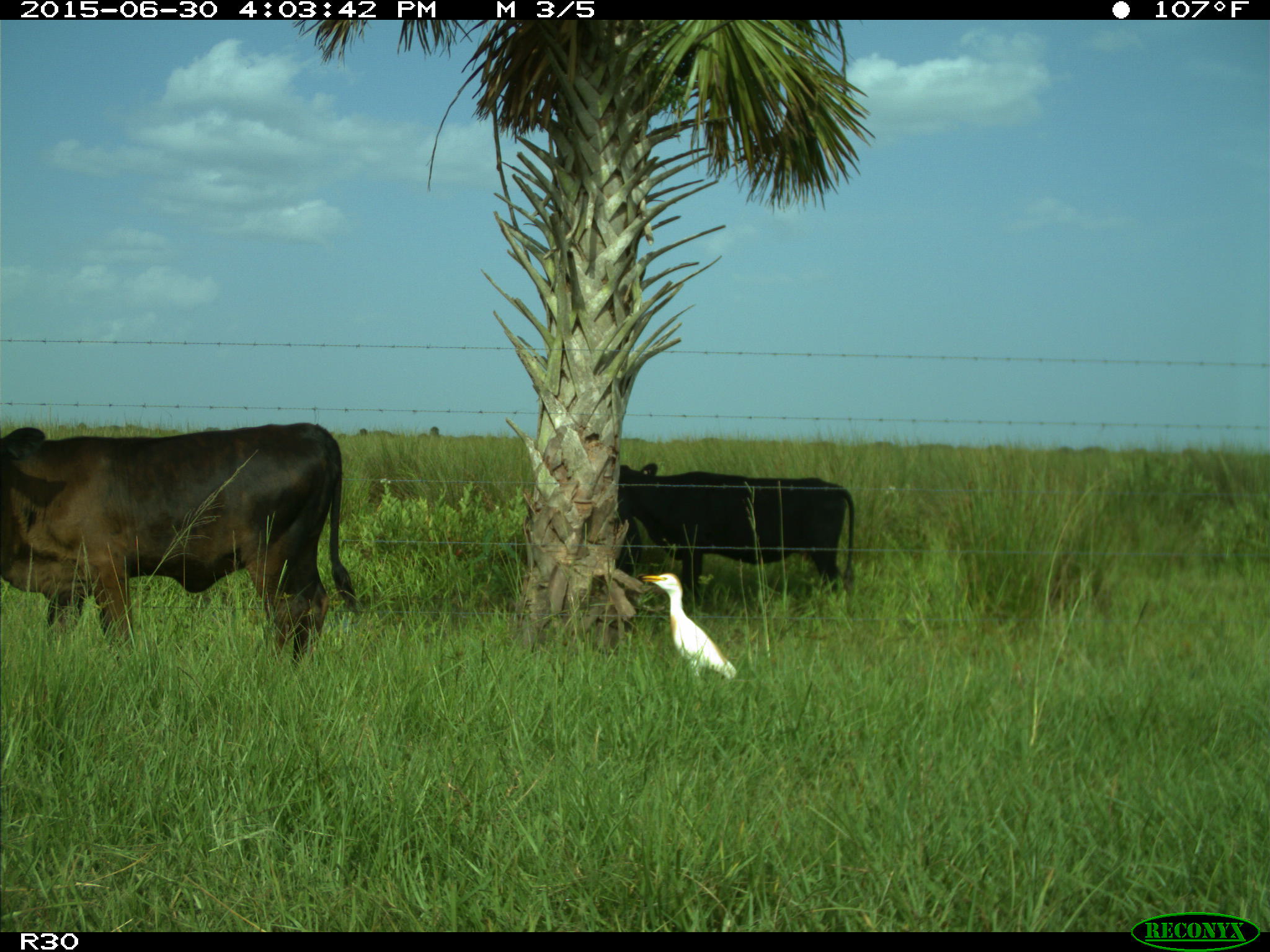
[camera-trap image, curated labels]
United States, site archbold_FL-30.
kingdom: Animalia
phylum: Chordata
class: Mammalia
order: Artiodactyla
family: Bovidae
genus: Bos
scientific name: Bos taurus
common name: domestic cow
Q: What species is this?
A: Bos taurus (domestic cow).